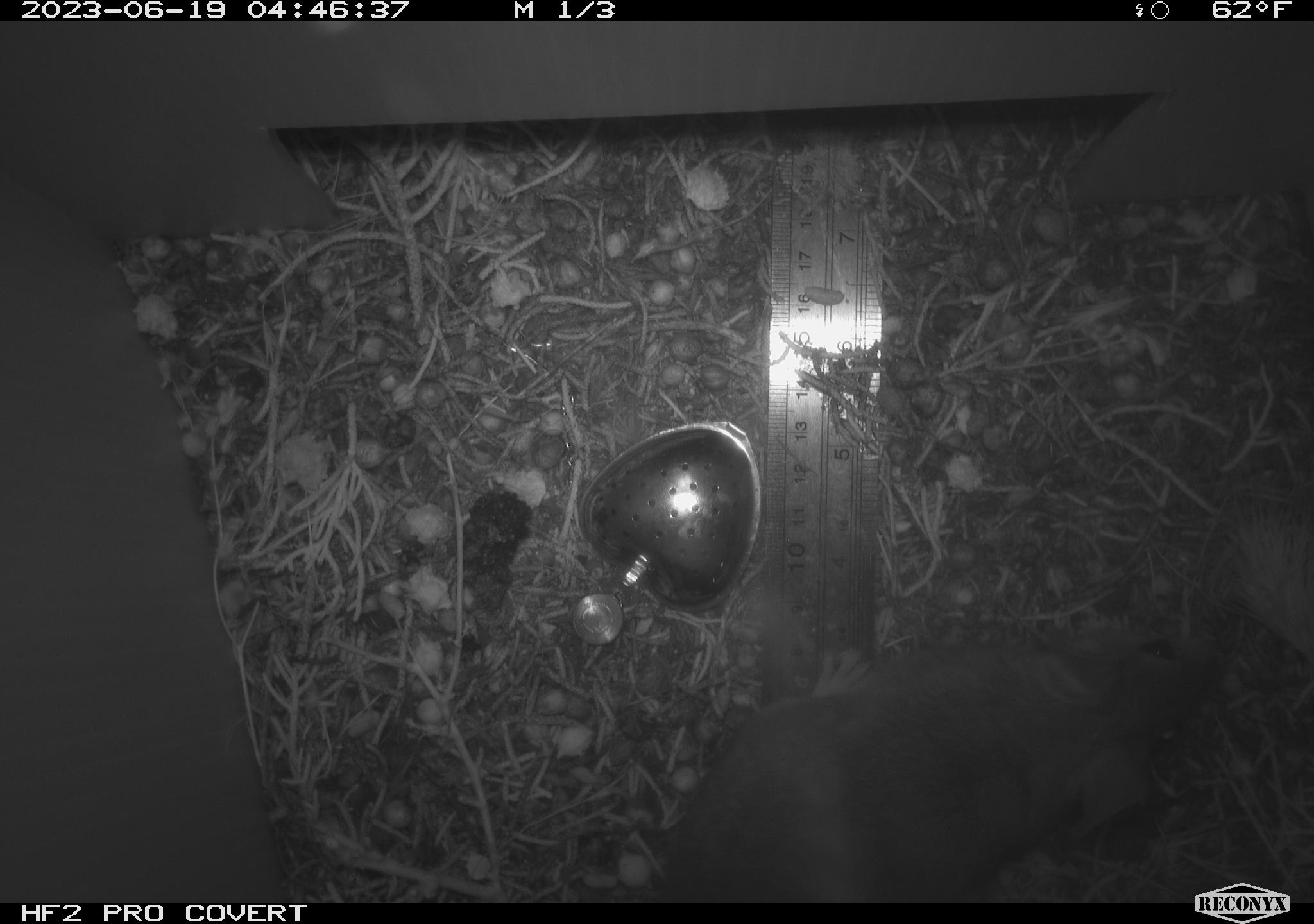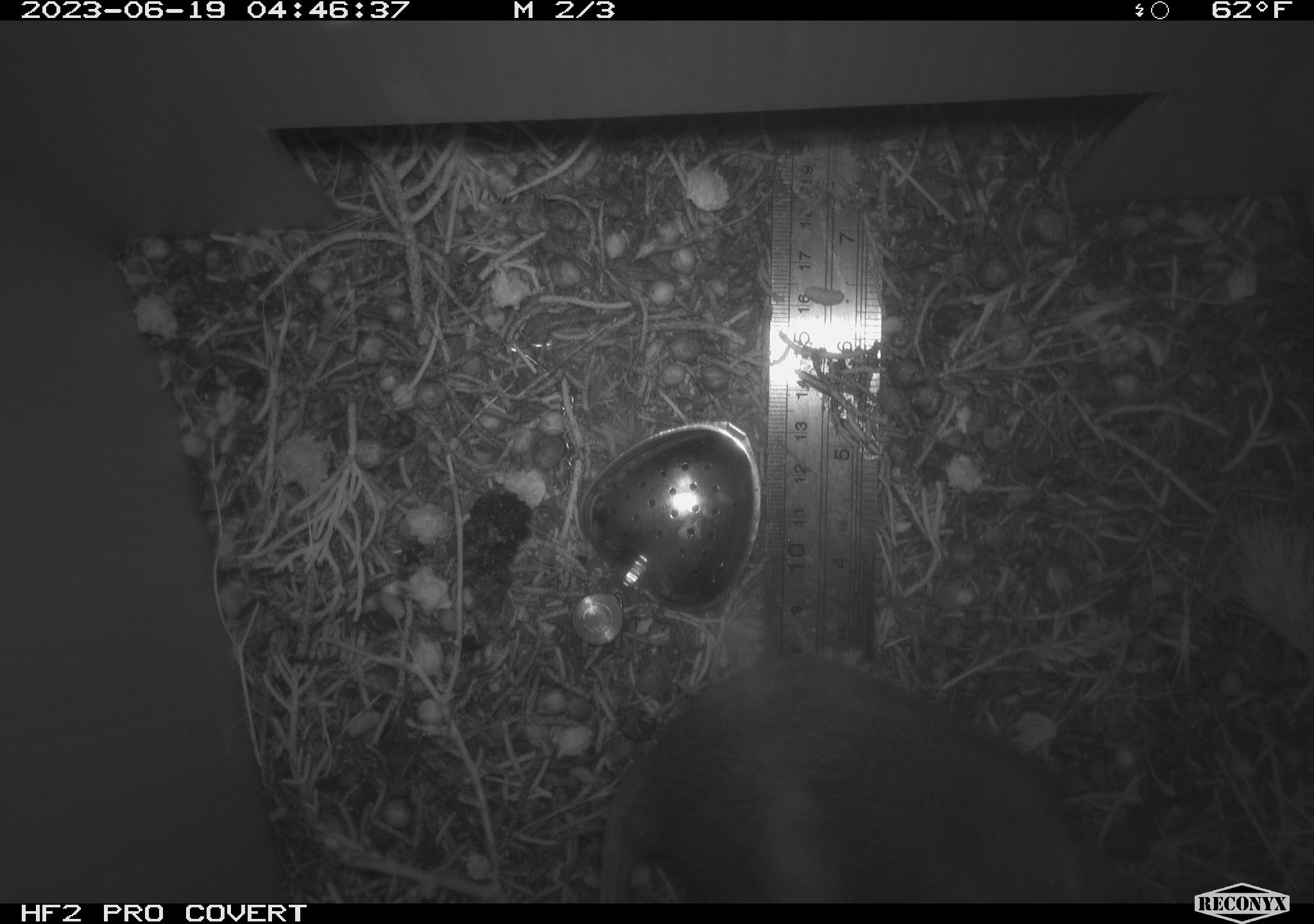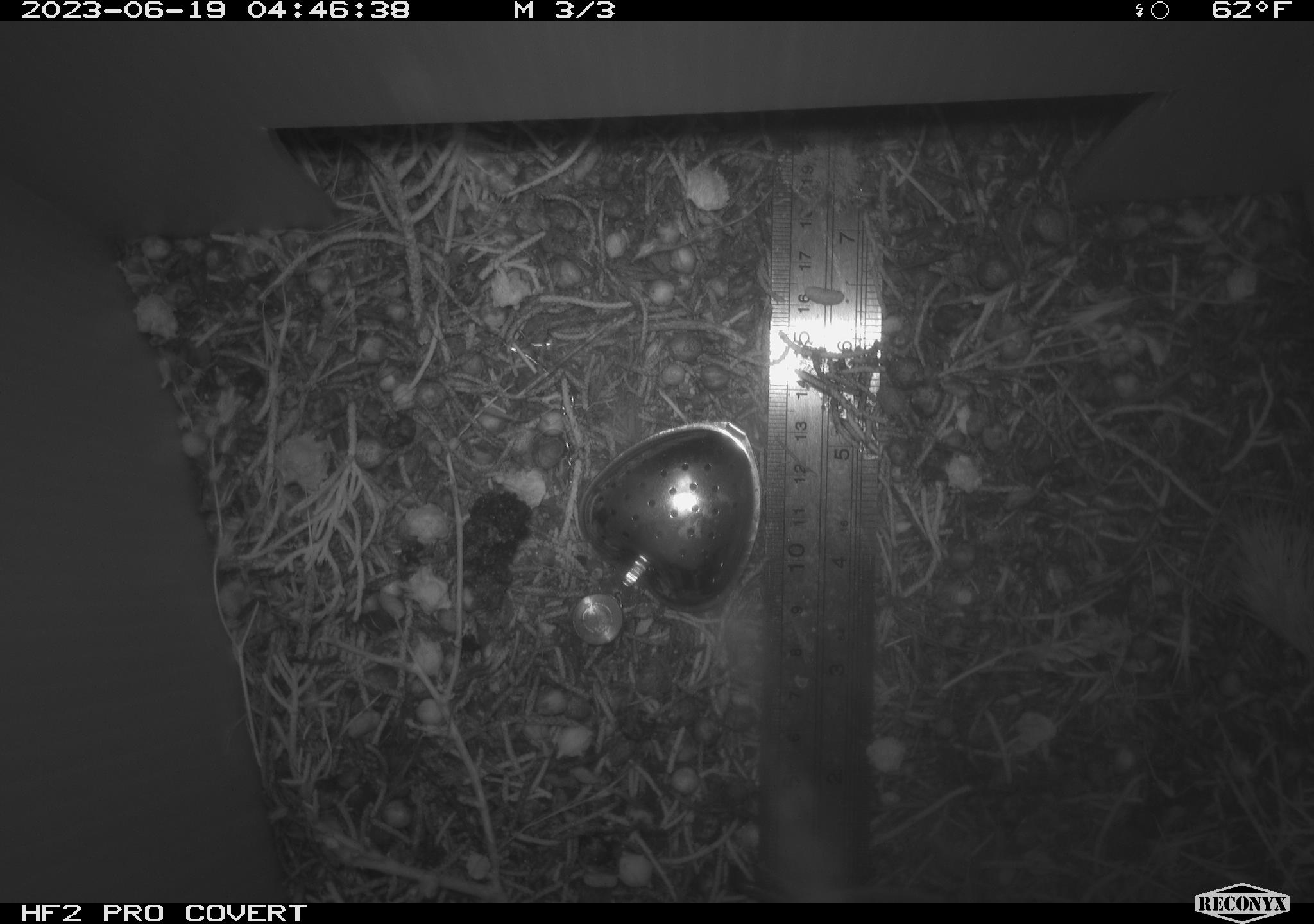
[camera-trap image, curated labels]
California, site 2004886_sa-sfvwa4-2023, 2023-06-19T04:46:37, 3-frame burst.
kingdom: Animalia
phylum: Chordata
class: Mammalia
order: Rodentia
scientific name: Rodentia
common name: rodent